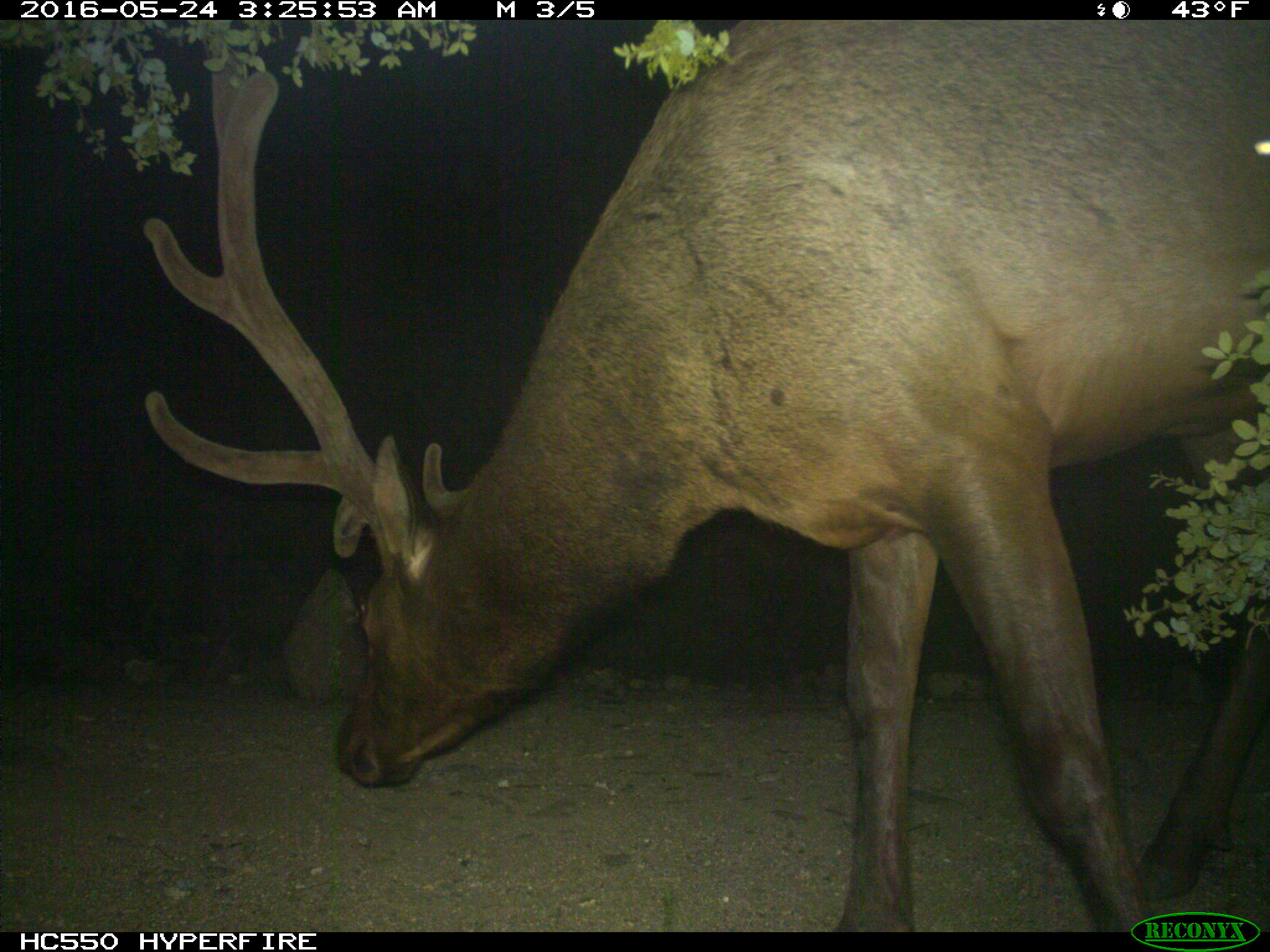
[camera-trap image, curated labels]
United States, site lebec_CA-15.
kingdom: Animalia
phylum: Chordata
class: Mammalia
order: Artiodactyla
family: Cervidae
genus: Cervus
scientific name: Cervus canadensis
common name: elk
Cervus canadensis (elk).